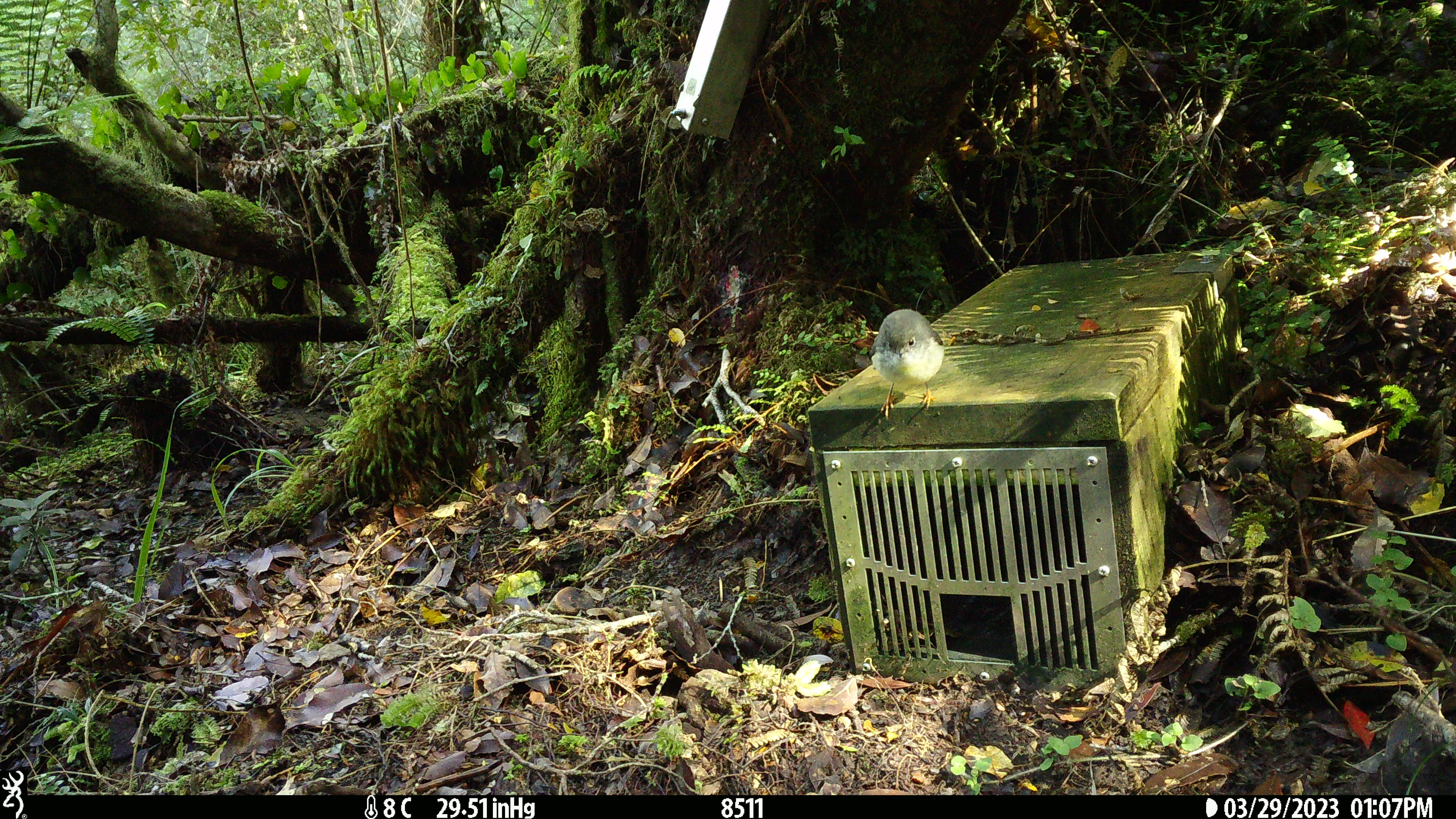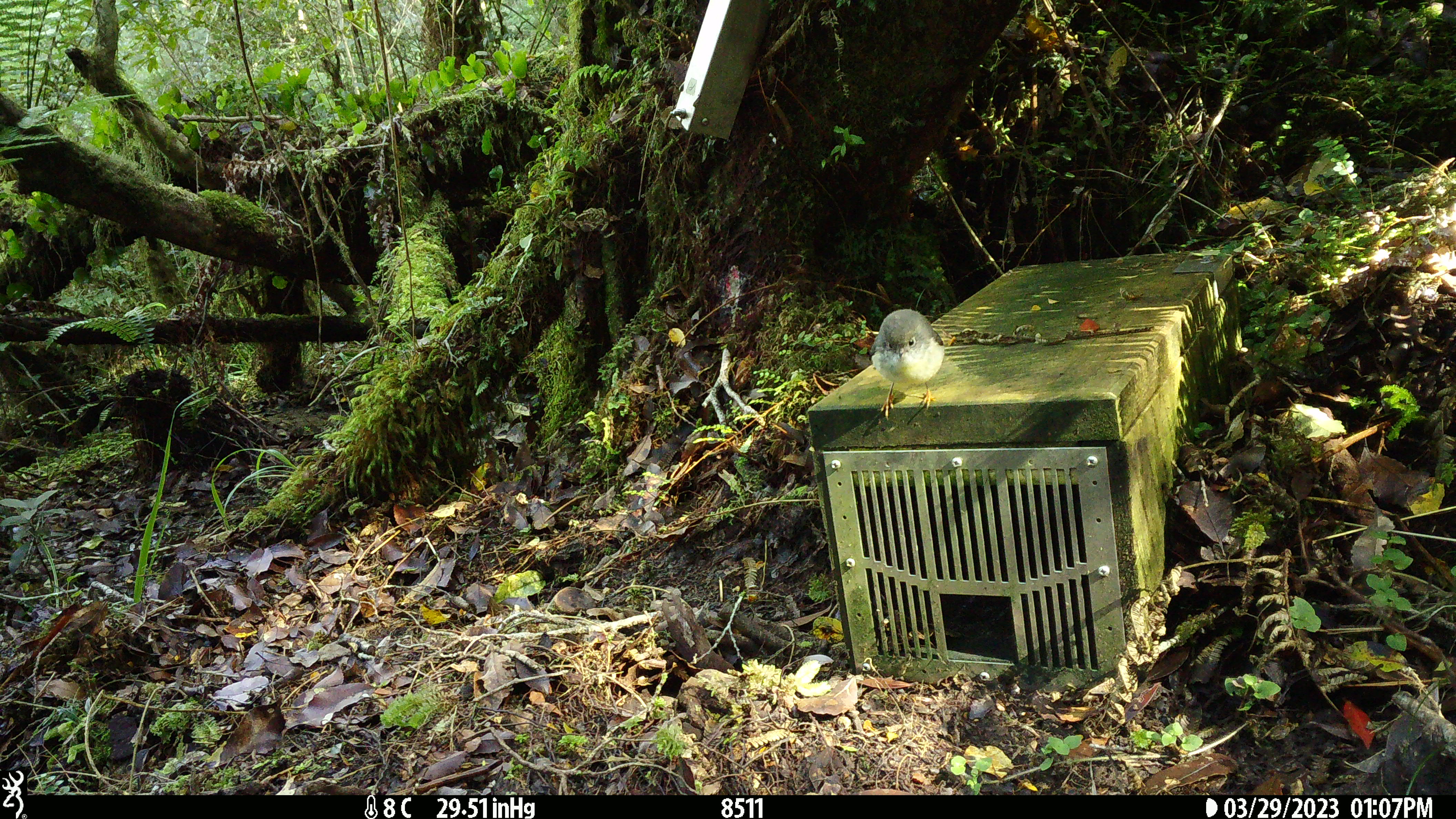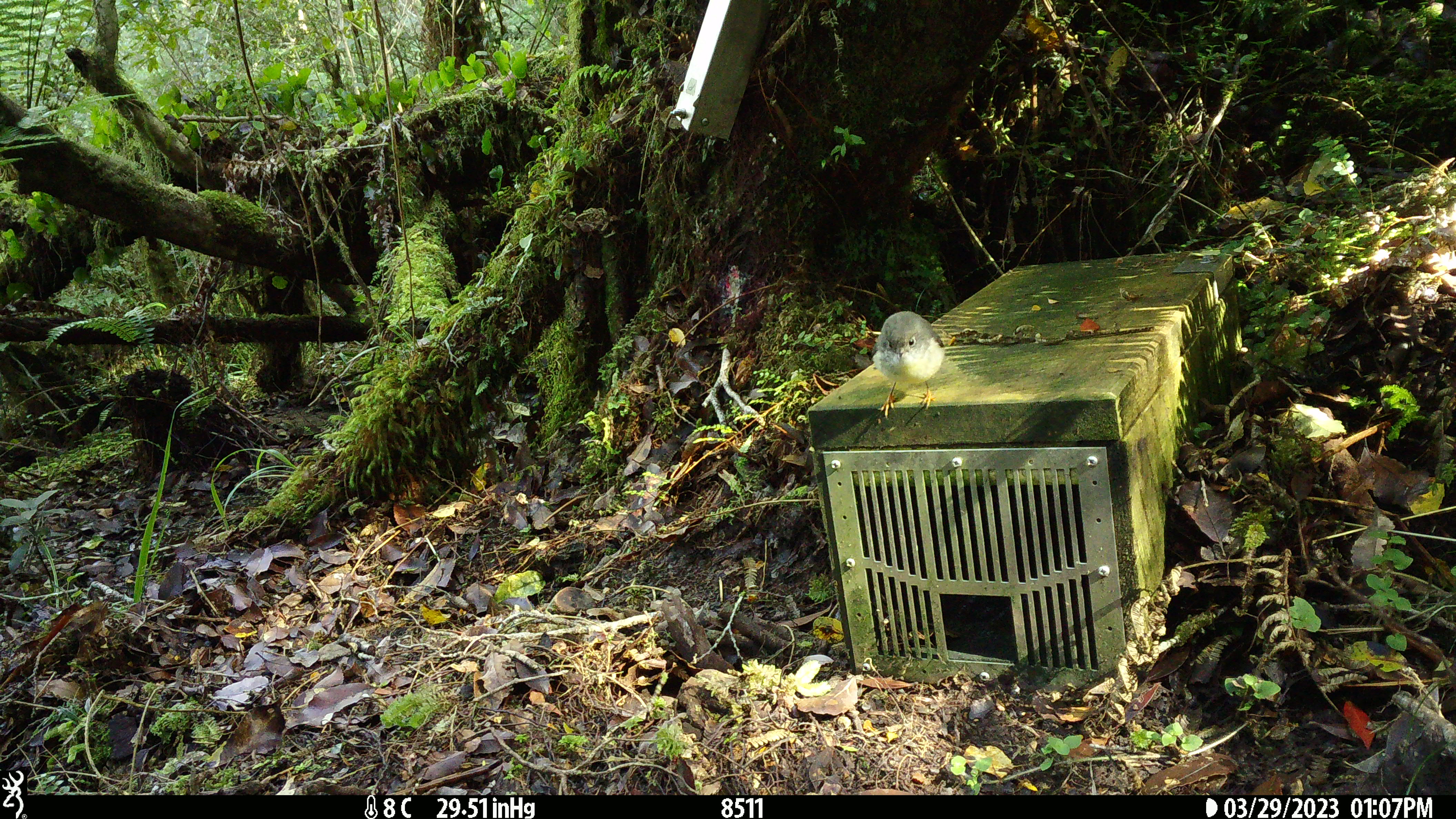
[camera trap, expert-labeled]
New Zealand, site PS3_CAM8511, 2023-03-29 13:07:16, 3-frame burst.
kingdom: Animalia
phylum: Chordata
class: Aves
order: Passeriformes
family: Petroicidae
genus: Petroica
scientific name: Petroica macrocephala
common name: tomtit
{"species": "tomtit (Petroica macrocephala)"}